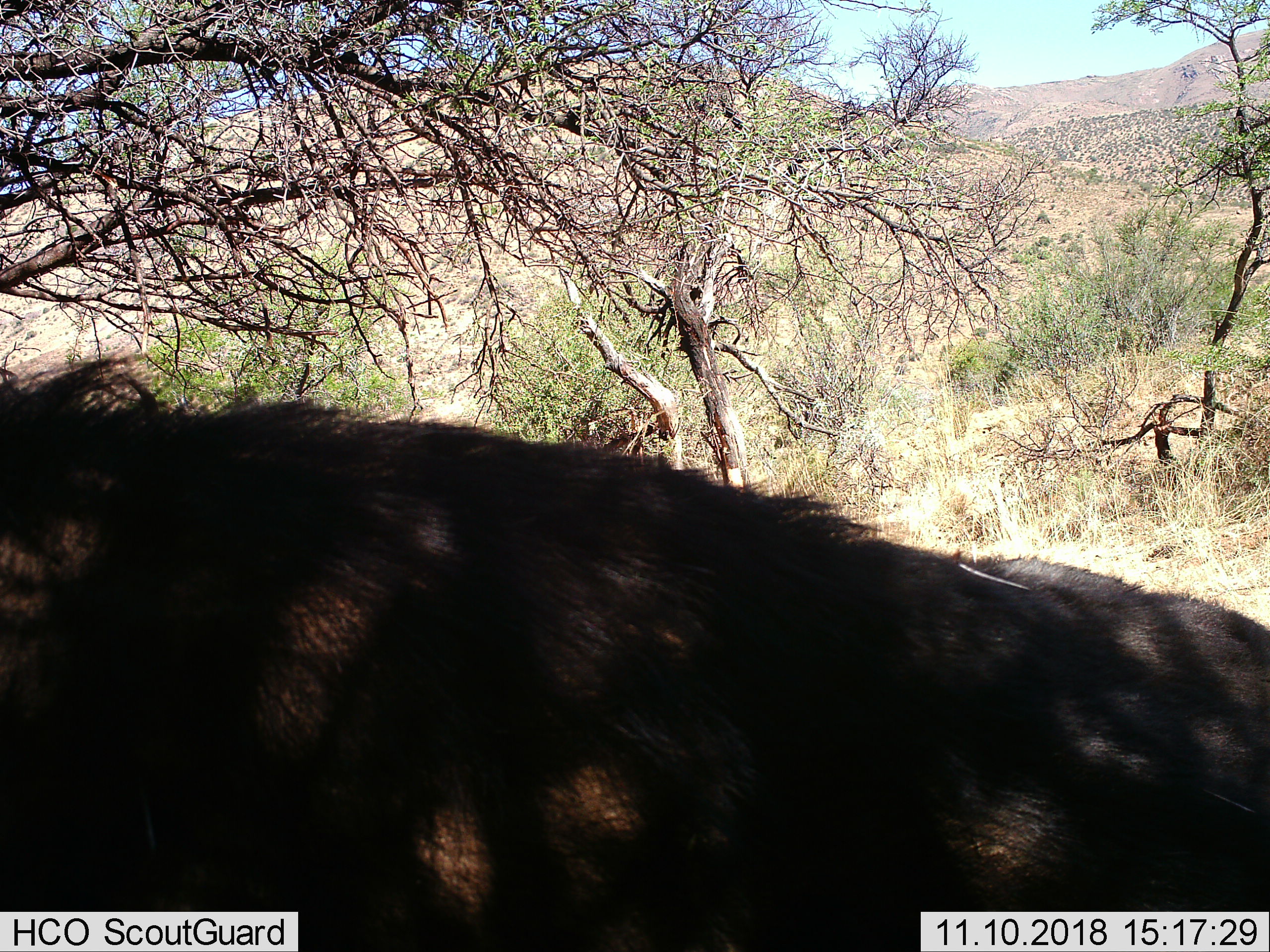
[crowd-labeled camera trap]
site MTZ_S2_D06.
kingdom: Animalia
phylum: Chordata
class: Mammalia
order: Artiodactyla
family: Bovidae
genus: Syncerus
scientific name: Syncerus caffer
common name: african buffalo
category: buffalo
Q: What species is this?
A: Buffalo (african buffalo) (Syncerus caffer).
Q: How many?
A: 1.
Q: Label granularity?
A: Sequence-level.